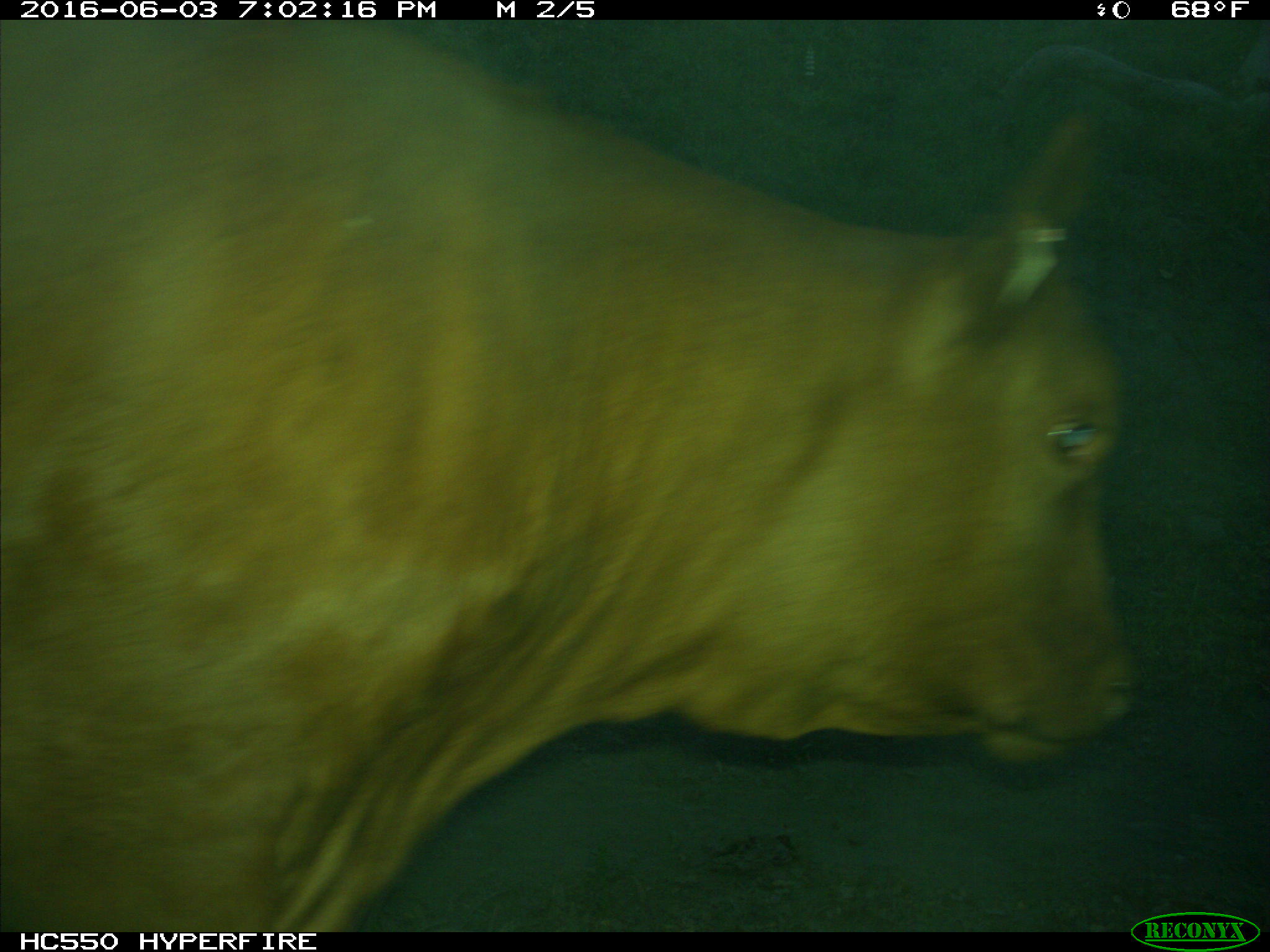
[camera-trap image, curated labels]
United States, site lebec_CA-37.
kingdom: Animalia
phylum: Chordata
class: Mammalia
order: Artiodactyla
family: Bovidae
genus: Bos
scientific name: Bos taurus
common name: domestic cow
Bos taurus (domestic cow).